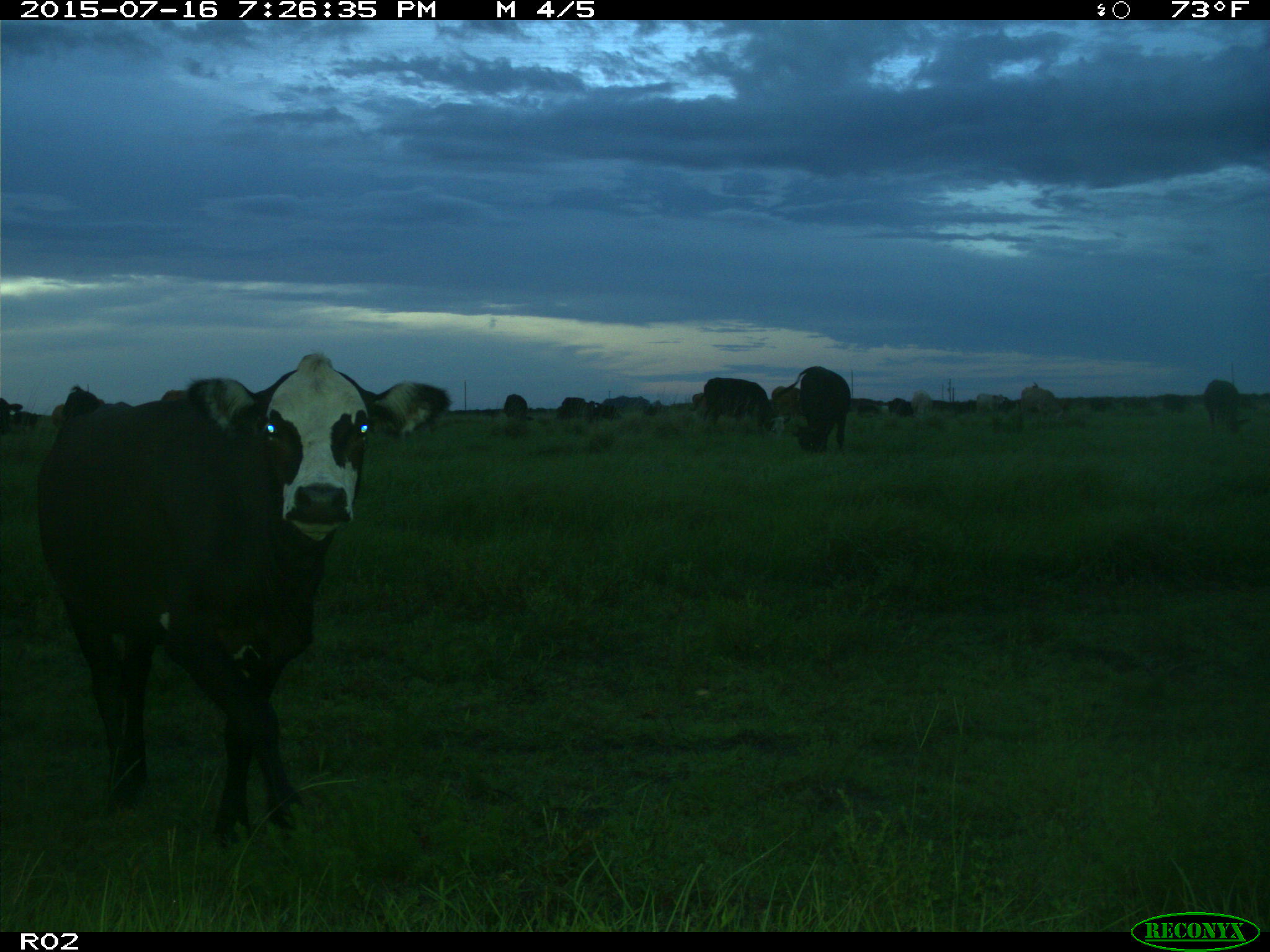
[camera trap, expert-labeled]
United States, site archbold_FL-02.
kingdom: Animalia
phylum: Chordata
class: Mammalia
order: Artiodactyla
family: Bovidae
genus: Bos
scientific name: Bos taurus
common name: domestic cow